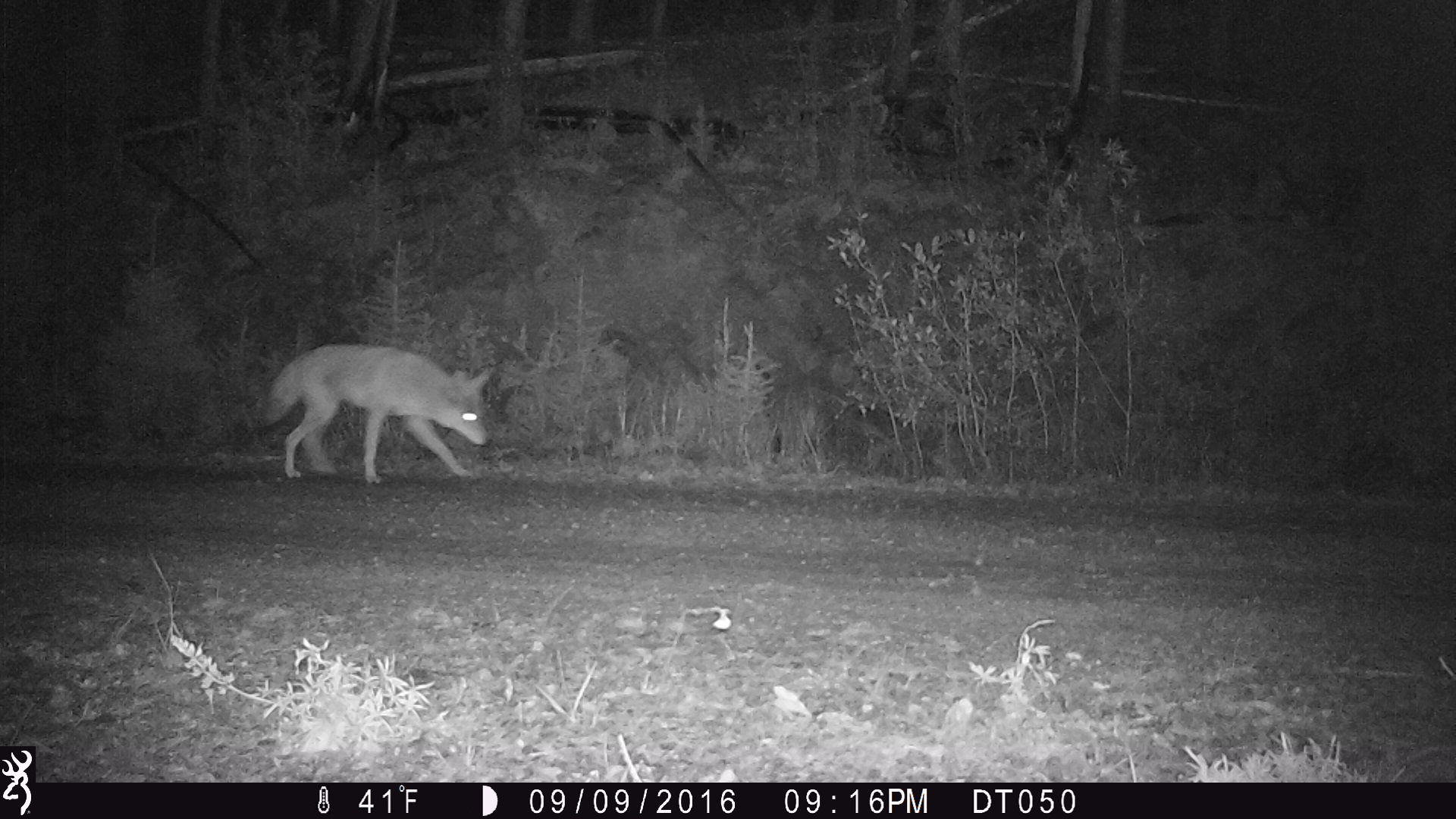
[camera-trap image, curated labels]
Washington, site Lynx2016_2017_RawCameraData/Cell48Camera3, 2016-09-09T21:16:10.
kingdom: Animalia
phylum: Chordata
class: Mammalia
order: Carnivora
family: Canidae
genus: Canis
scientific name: Canis latrans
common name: coyote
Canis latrans (coyote). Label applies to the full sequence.